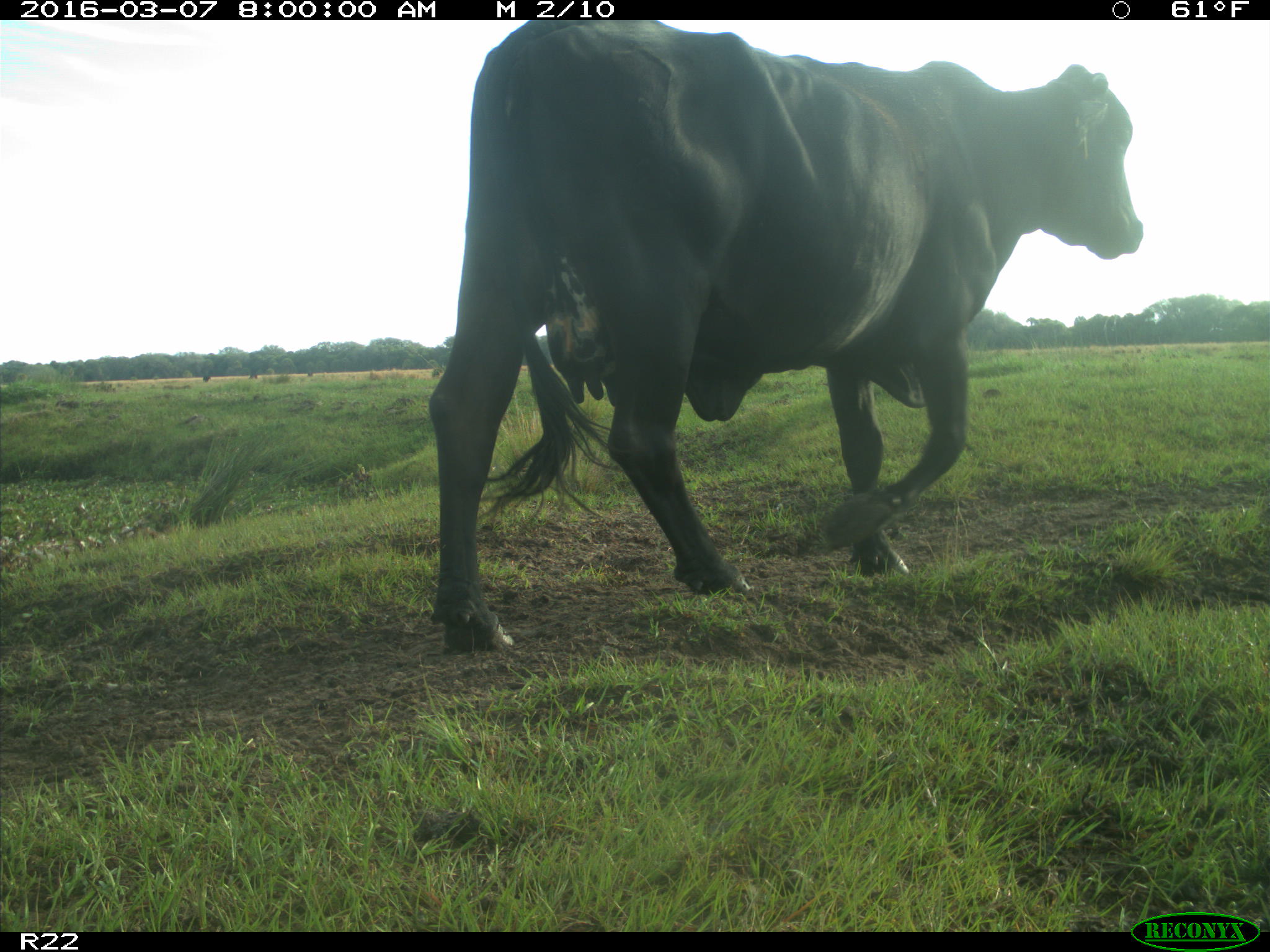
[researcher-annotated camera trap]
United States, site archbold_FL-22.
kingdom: Animalia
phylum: Chordata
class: Mammalia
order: Artiodactyla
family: Bovidae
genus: Bos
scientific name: Bos taurus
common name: domestic cow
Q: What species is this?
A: Bos taurus (domestic cow).